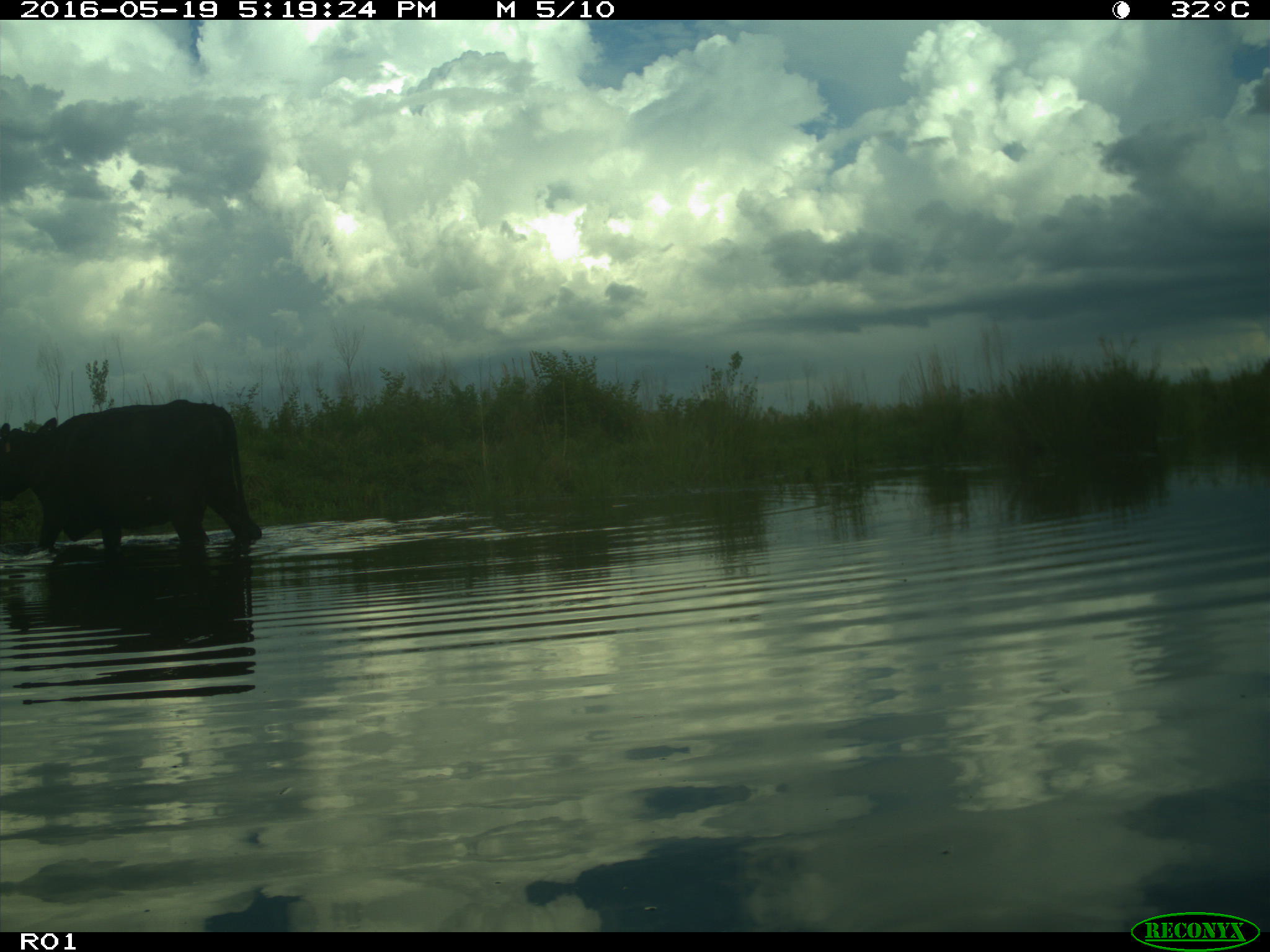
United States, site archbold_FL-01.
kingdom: Animalia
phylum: Chordata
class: Mammalia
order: Artiodactyla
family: Bovidae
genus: Bos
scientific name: Bos taurus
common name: domestic cow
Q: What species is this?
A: Bos taurus (domestic cow).